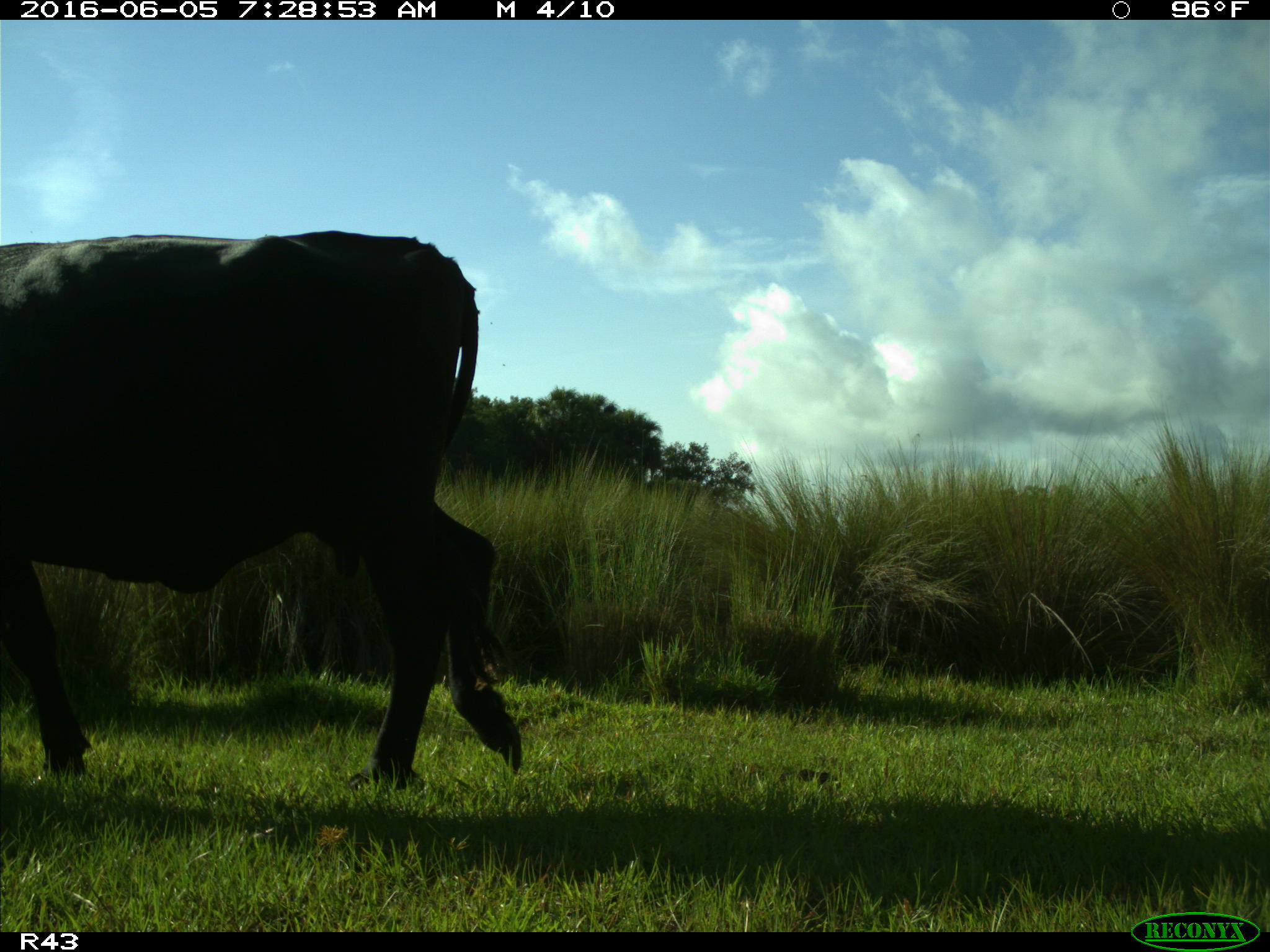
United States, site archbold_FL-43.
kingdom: Animalia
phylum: Chordata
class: Mammalia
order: Artiodactyla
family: Bovidae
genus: Bos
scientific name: Bos taurus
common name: domestic cow